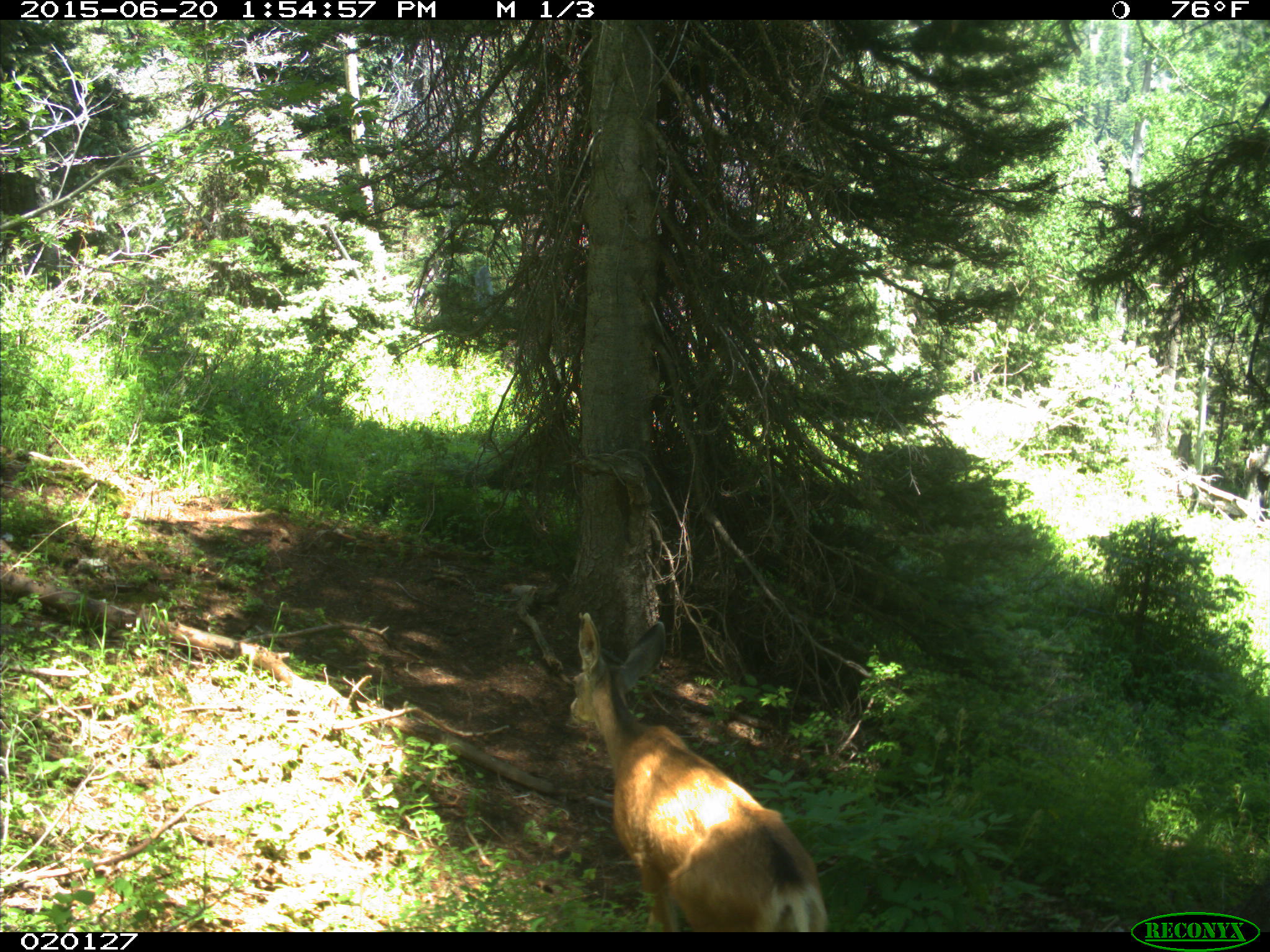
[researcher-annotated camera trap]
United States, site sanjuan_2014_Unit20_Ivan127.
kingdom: Animalia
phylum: Chordata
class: Mammalia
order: Artiodactyla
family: Cervidae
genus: Odocoileus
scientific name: Odocoileus hemionus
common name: mule deer